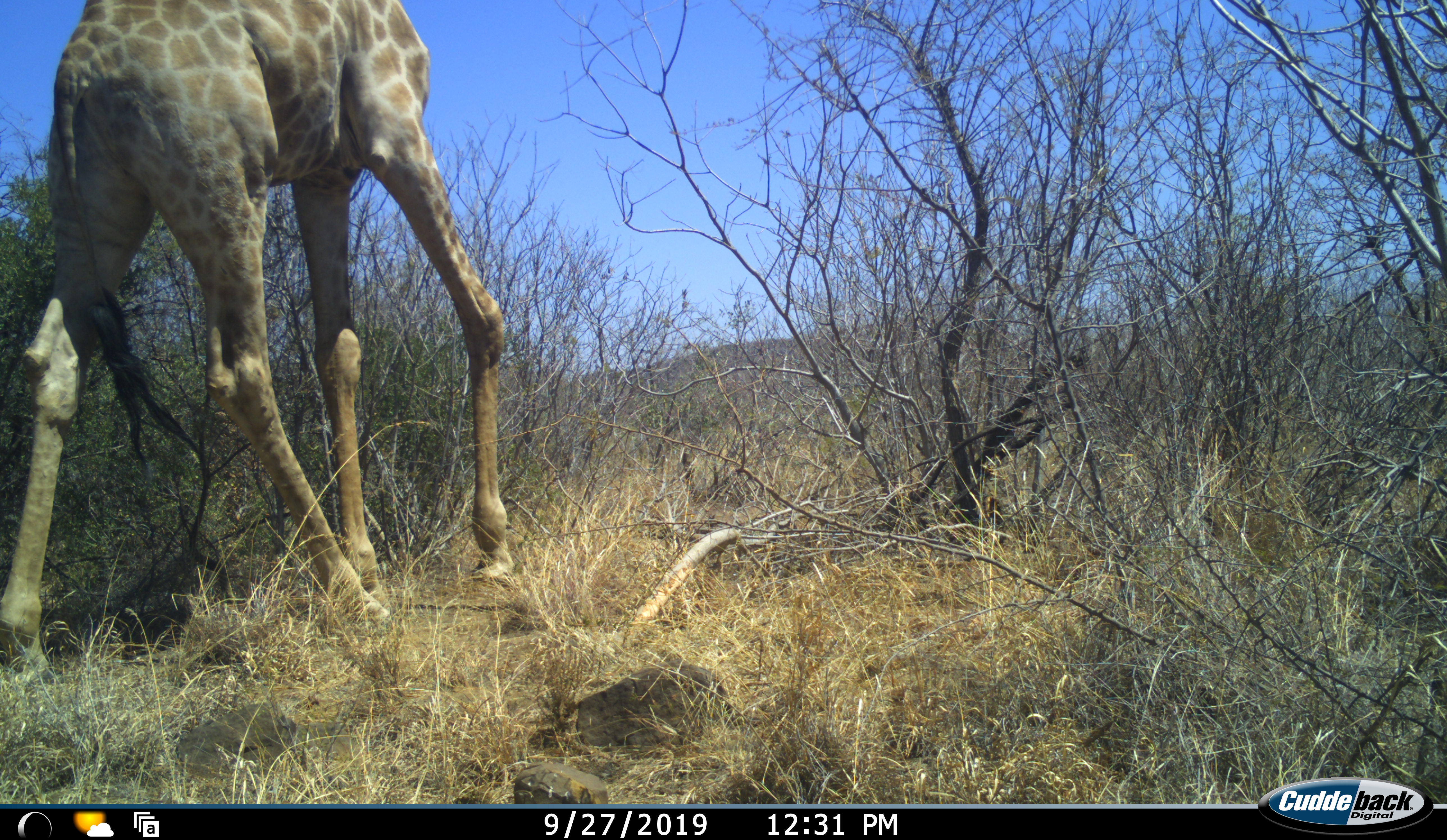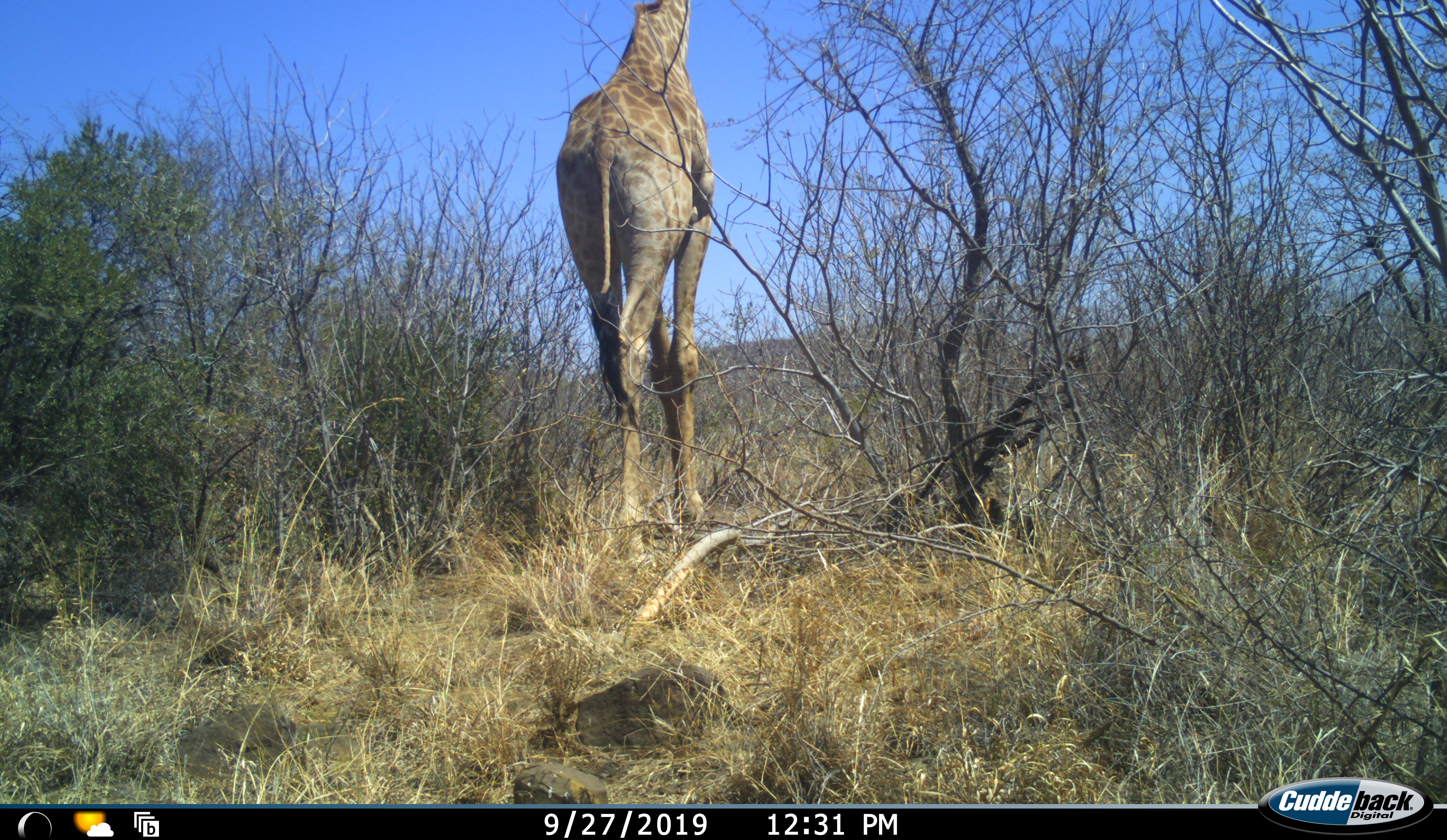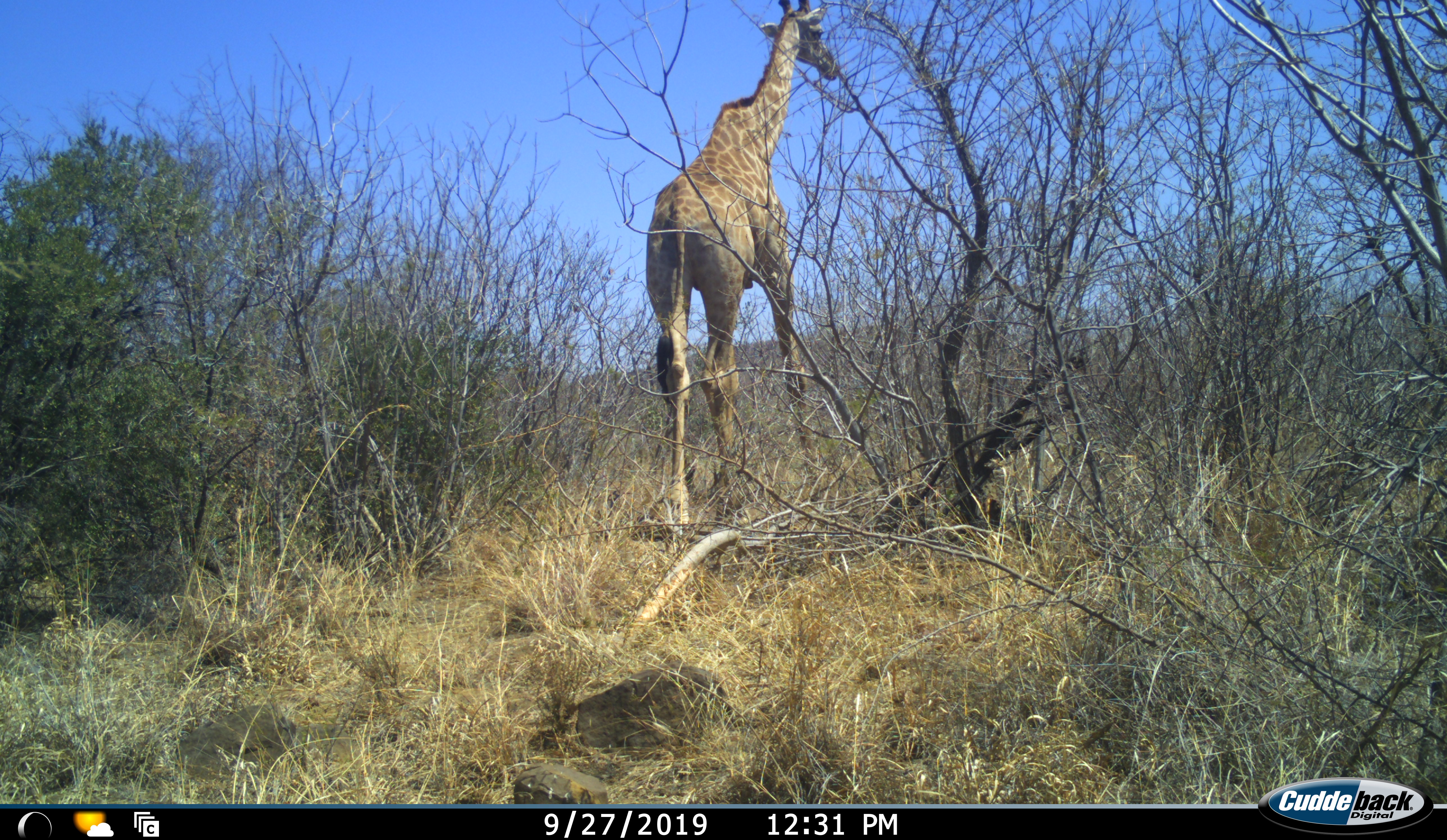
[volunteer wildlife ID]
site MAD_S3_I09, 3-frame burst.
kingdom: Animalia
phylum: Chordata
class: Mammalia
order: Artiodactyla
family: Giraffidae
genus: Giraffa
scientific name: Giraffa camelopardalis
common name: giraffe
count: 1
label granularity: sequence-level